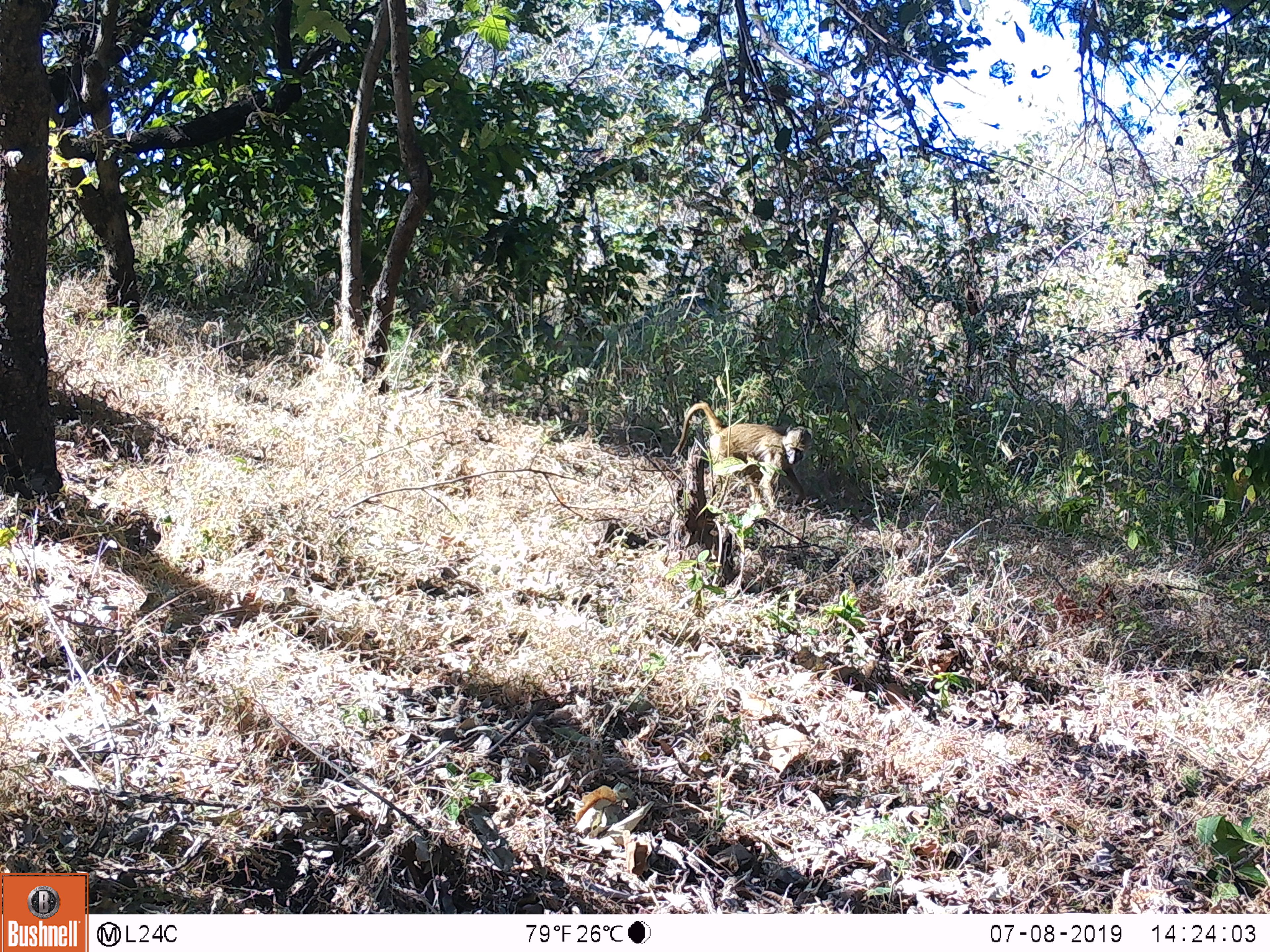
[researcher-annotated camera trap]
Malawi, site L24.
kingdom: Animalia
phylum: Chordata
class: Mammalia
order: Primates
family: Cercopithecidae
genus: Papio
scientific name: Papio cynocephalus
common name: yellow baboon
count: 1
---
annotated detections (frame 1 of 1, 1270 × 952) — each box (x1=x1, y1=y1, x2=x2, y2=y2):
yellow baboon: (x1=664, y1=398, x2=816, y2=514)